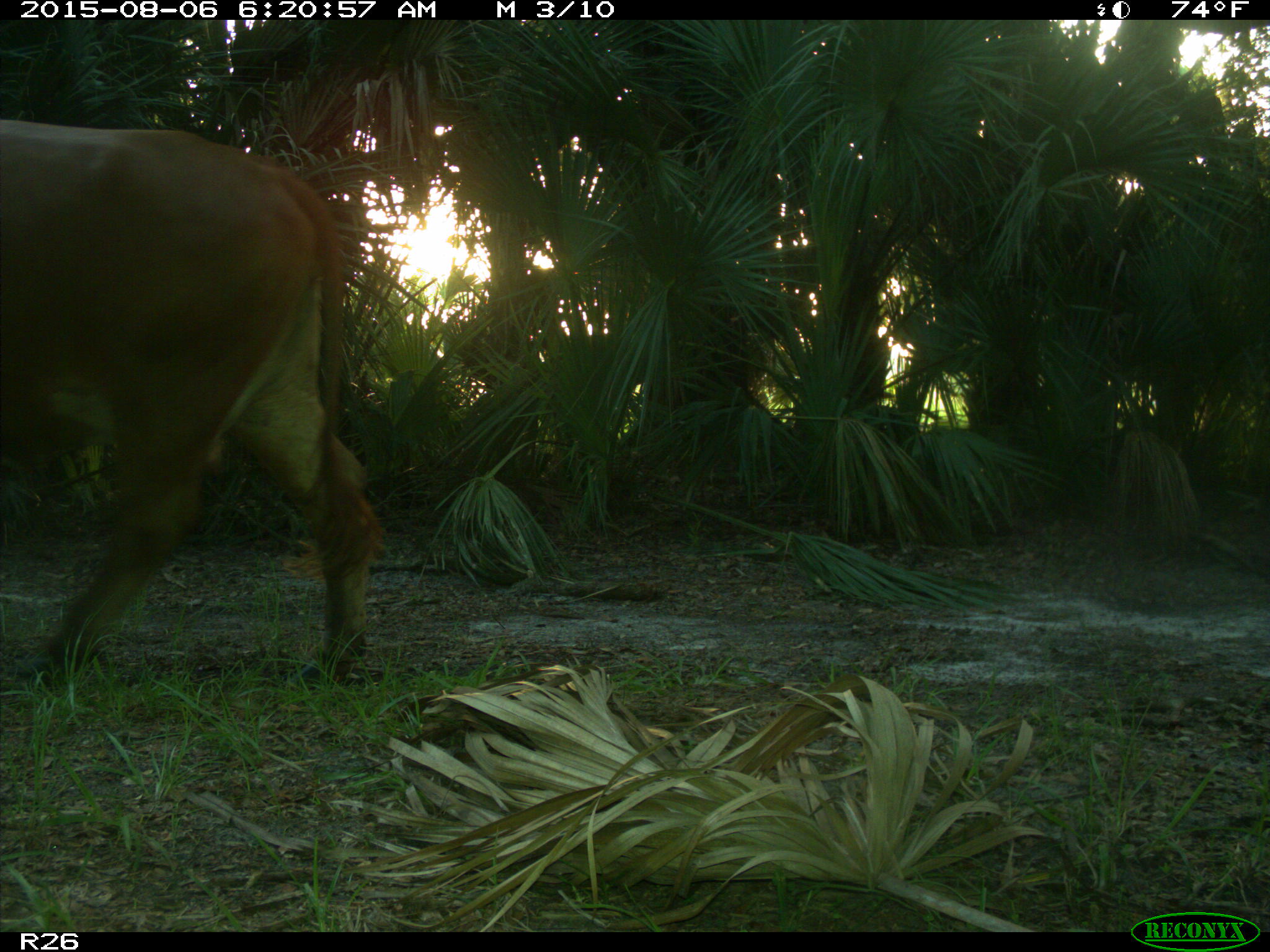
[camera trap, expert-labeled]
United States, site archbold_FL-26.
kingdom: Animalia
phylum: Chordata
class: Mammalia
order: Artiodactyla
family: Bovidae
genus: Bos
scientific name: Bos taurus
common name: domestic cow